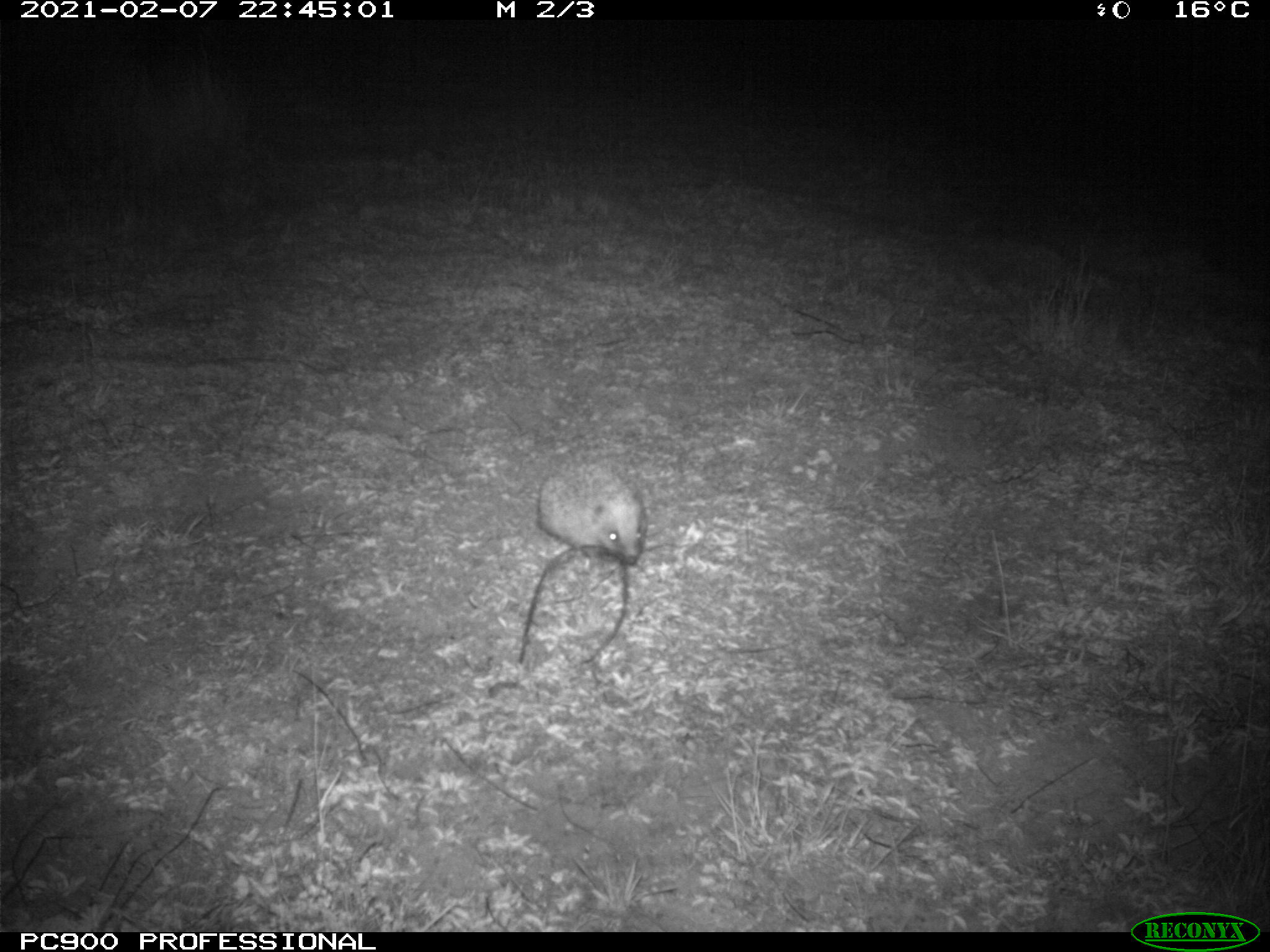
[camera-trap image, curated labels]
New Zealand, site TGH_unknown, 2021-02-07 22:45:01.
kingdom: Animalia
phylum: Chordata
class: Mammalia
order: Eulipotyphla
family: Erinaceidae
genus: Erinaceus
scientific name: Erinaceus europaeus europaeus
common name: european hedgehog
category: hedgehog